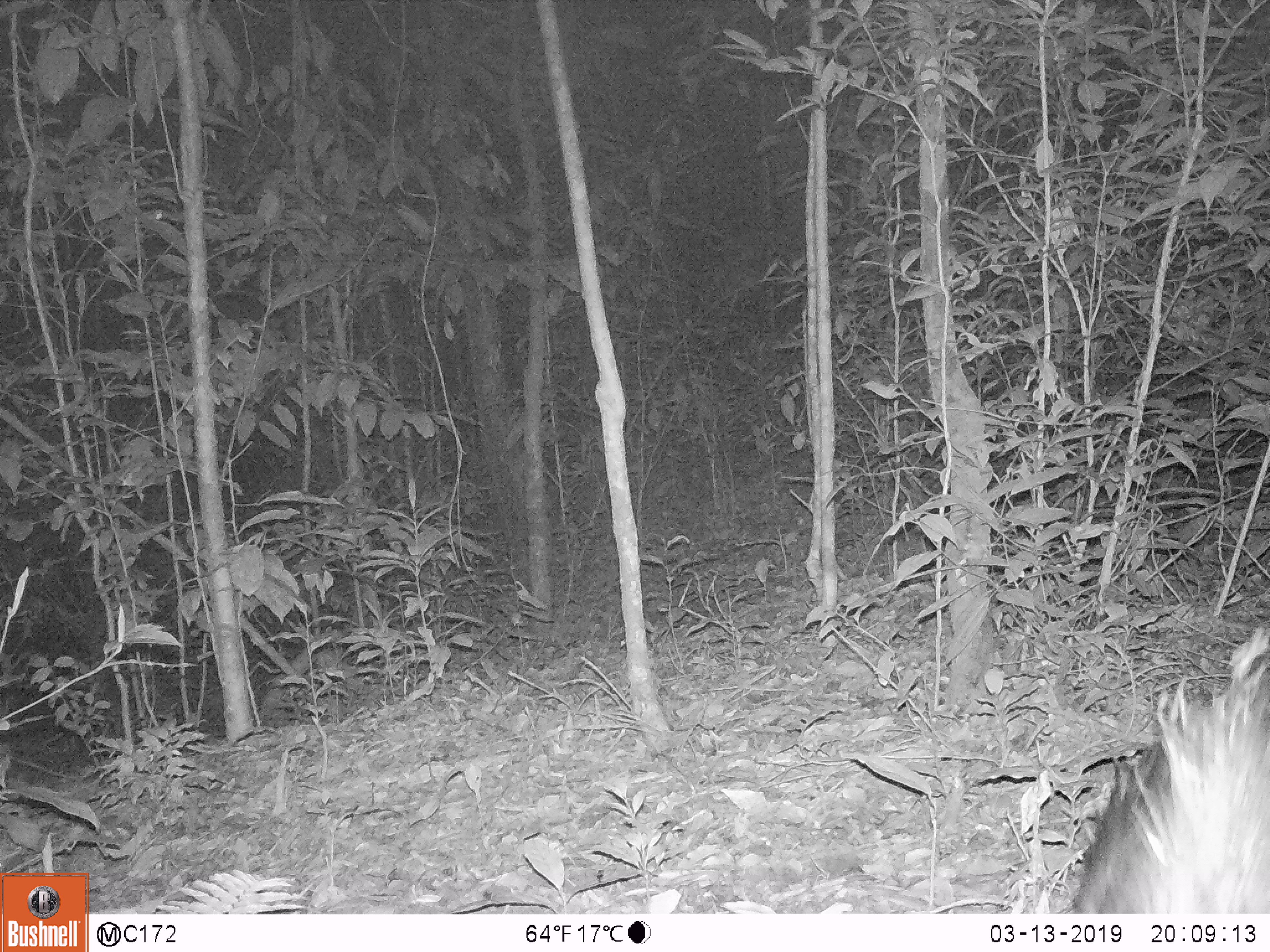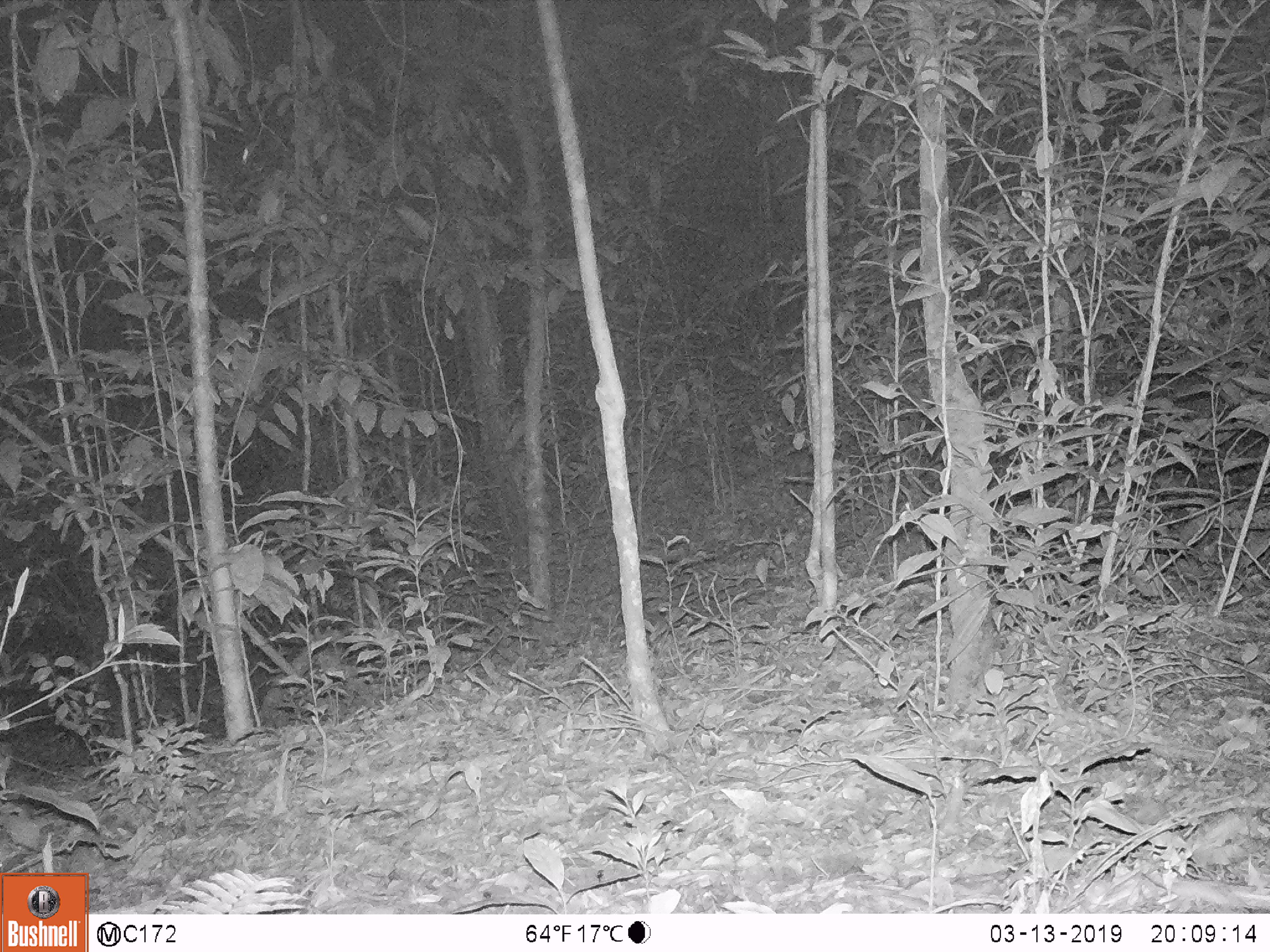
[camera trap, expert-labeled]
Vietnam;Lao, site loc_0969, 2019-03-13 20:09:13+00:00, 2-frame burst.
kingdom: Animalia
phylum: Chordata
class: Mammalia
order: Rodentia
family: Hystricidae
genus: Atherurus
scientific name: Atherurus macrourus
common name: asiatic brush-tailed porcupine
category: asiatic brush tailed porcupine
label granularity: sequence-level